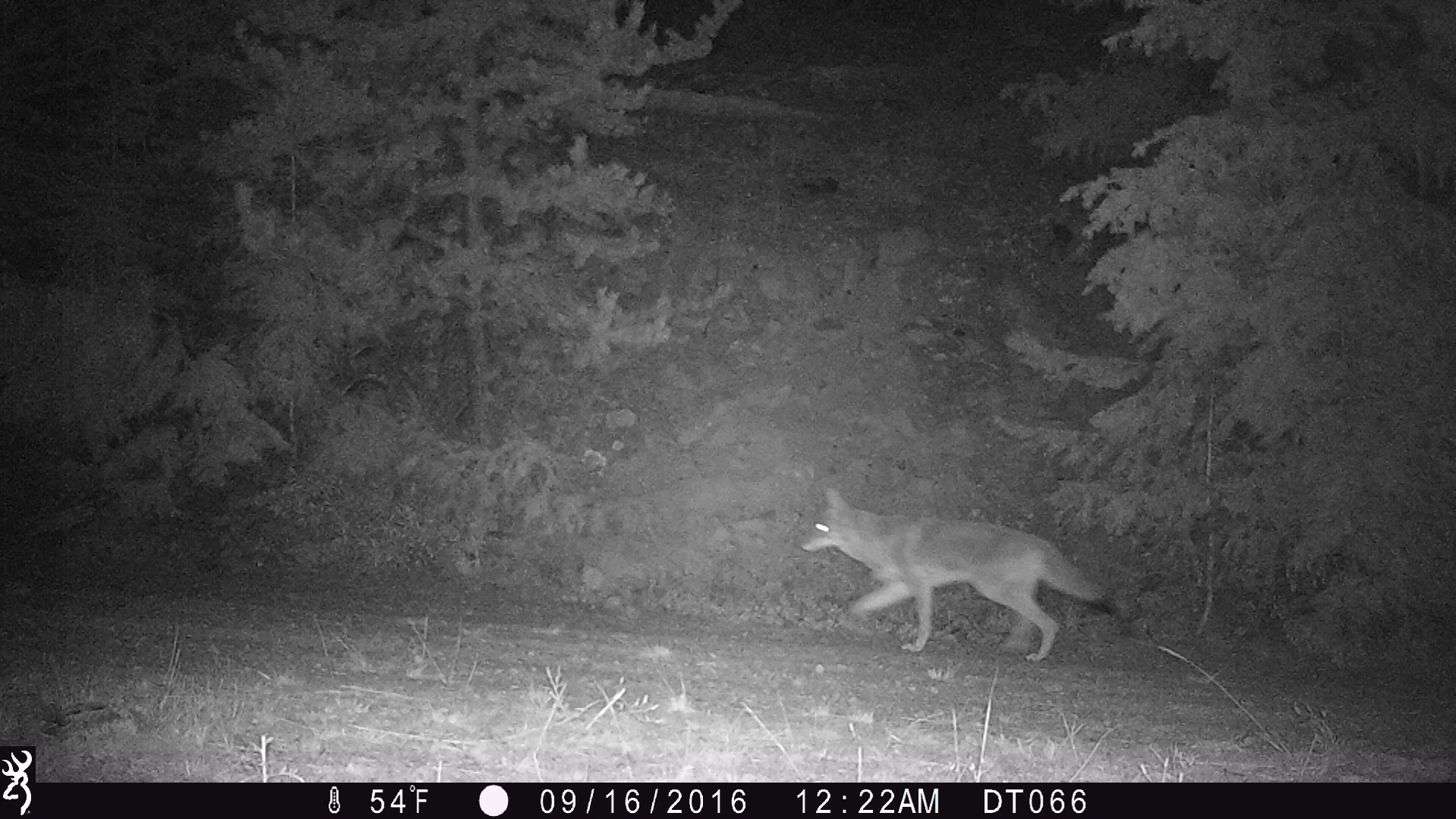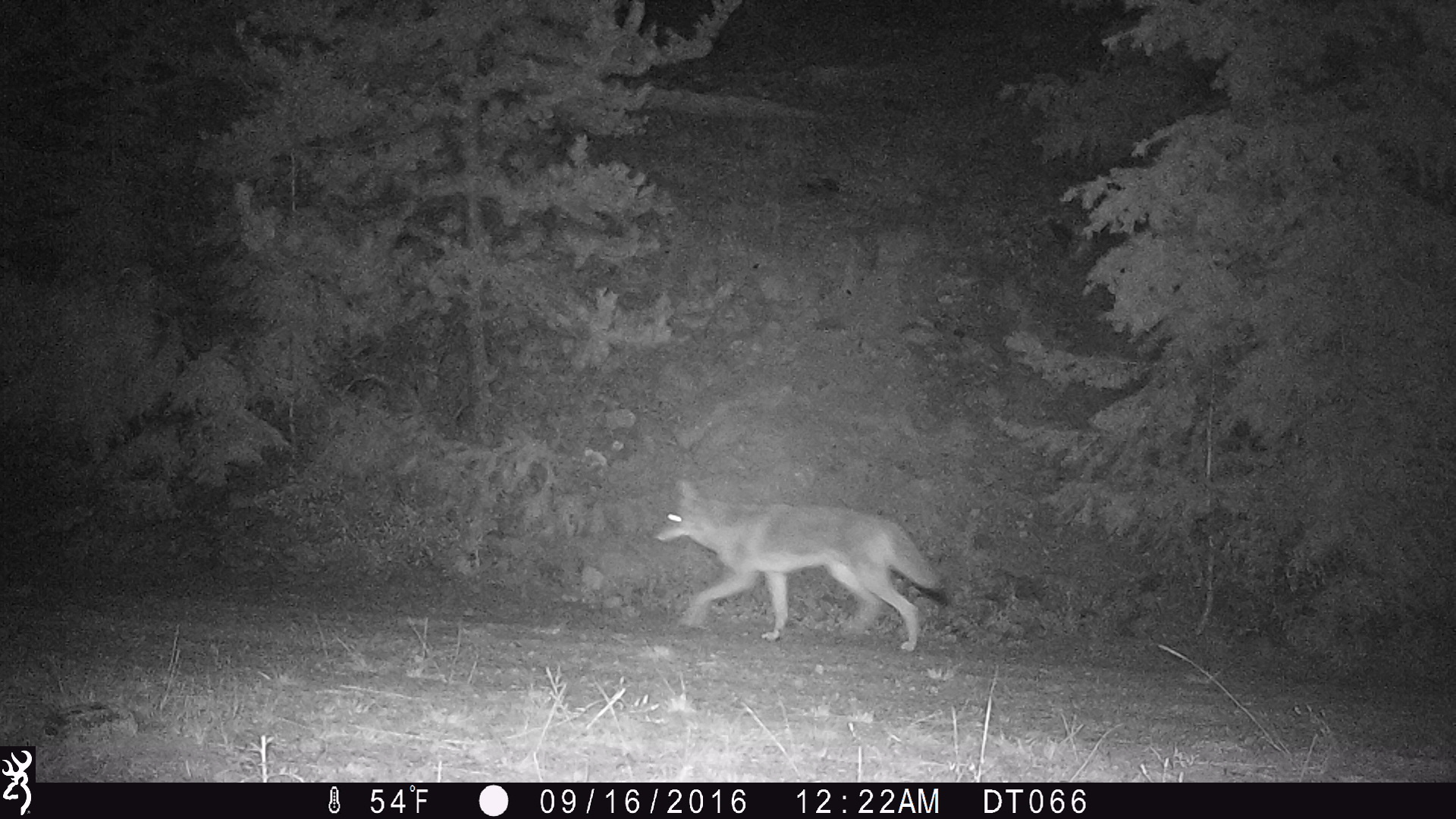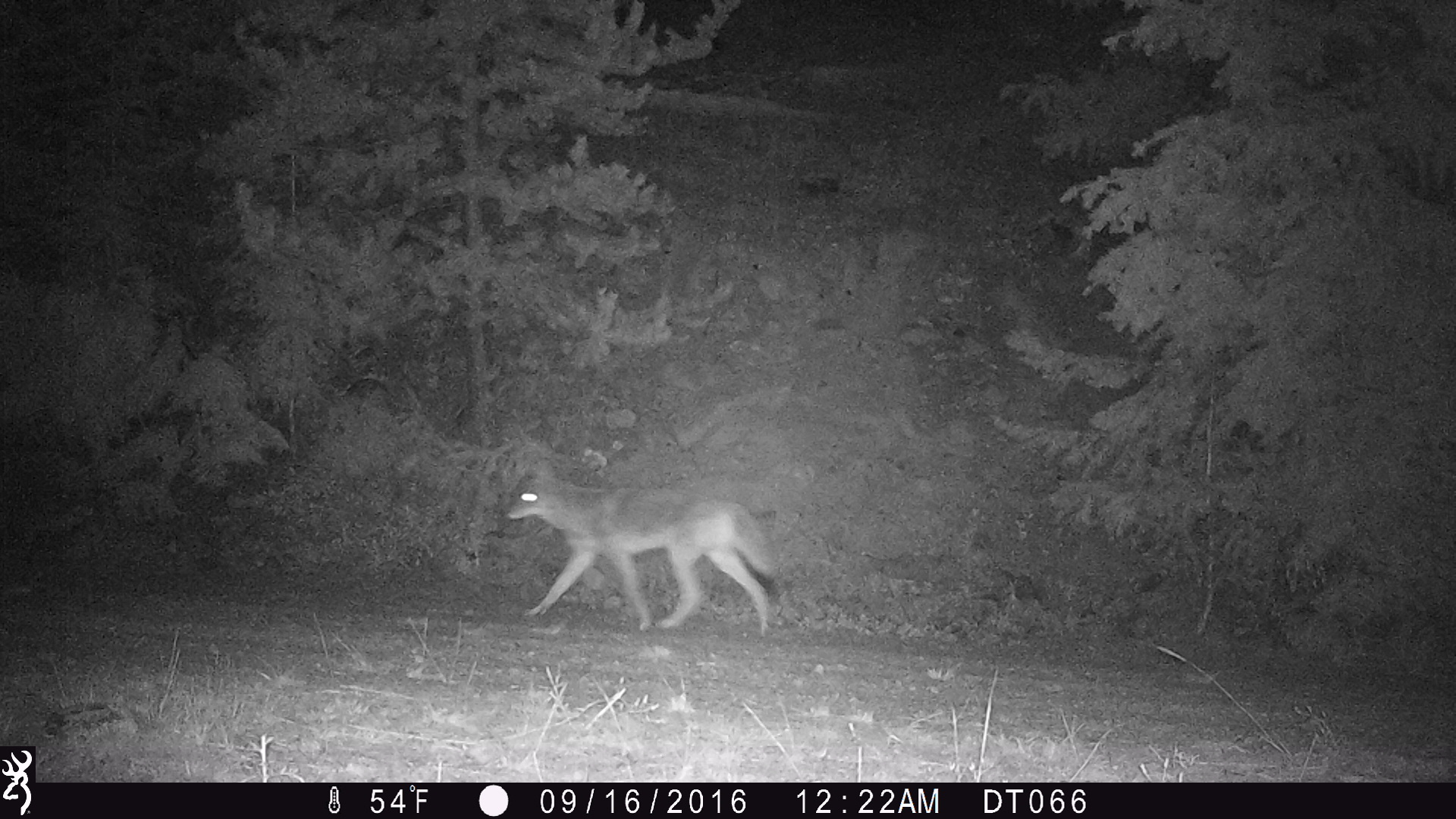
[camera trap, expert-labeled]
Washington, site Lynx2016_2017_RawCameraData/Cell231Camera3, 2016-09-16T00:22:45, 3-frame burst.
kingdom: Animalia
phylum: Chordata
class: Mammalia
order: Carnivora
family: Canidae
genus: Canis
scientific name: Canis latrans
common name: coyote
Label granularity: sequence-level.